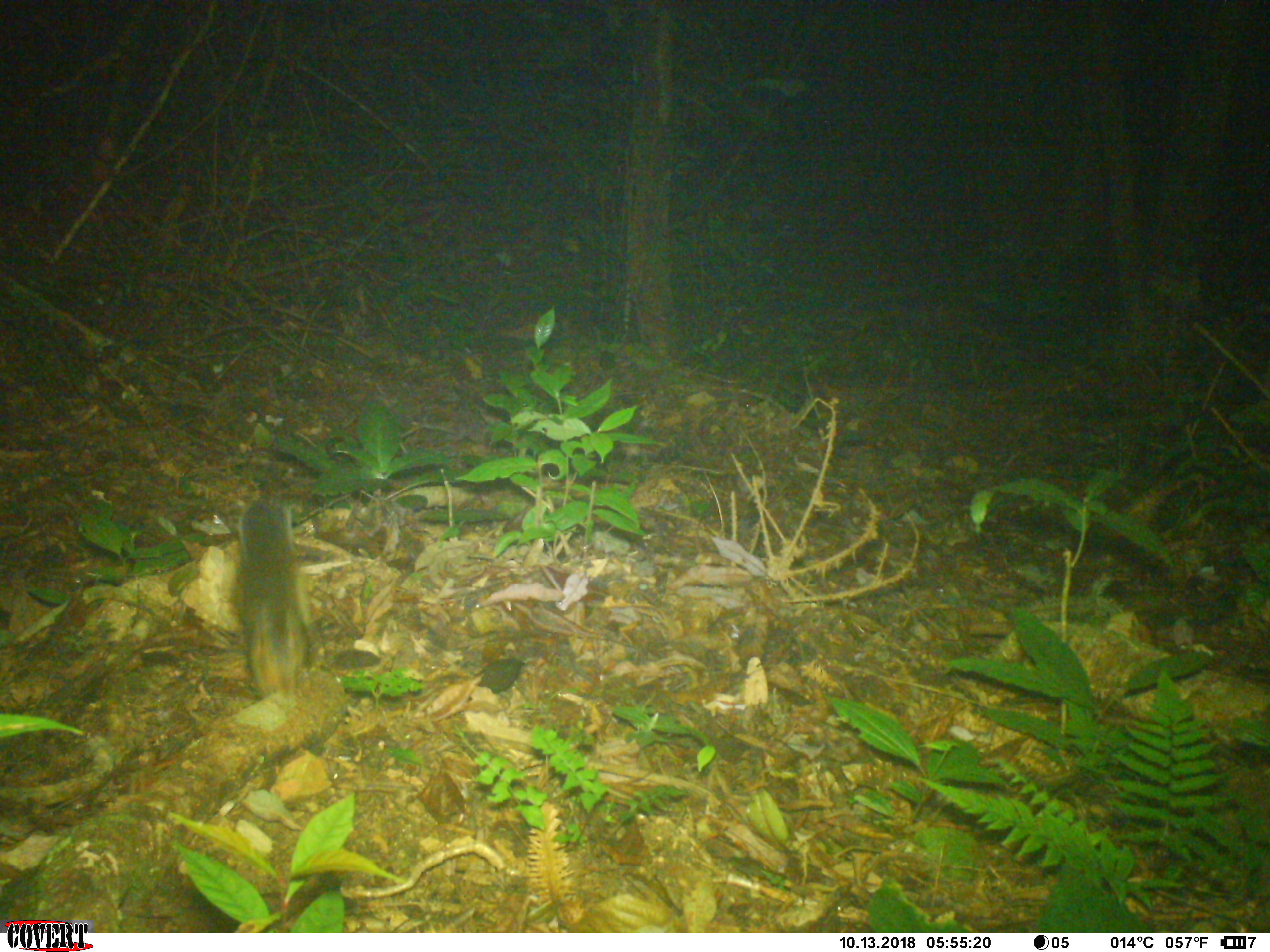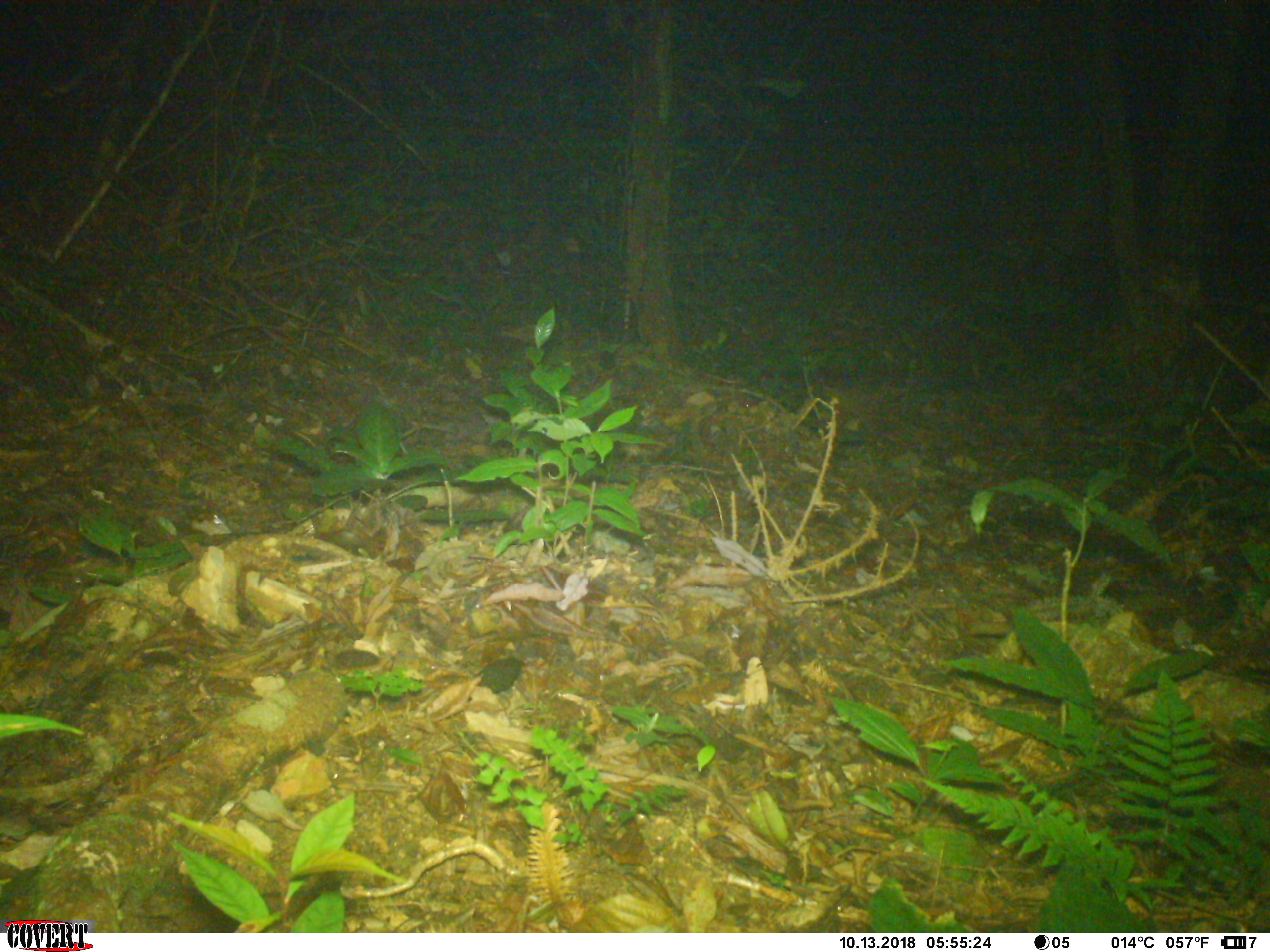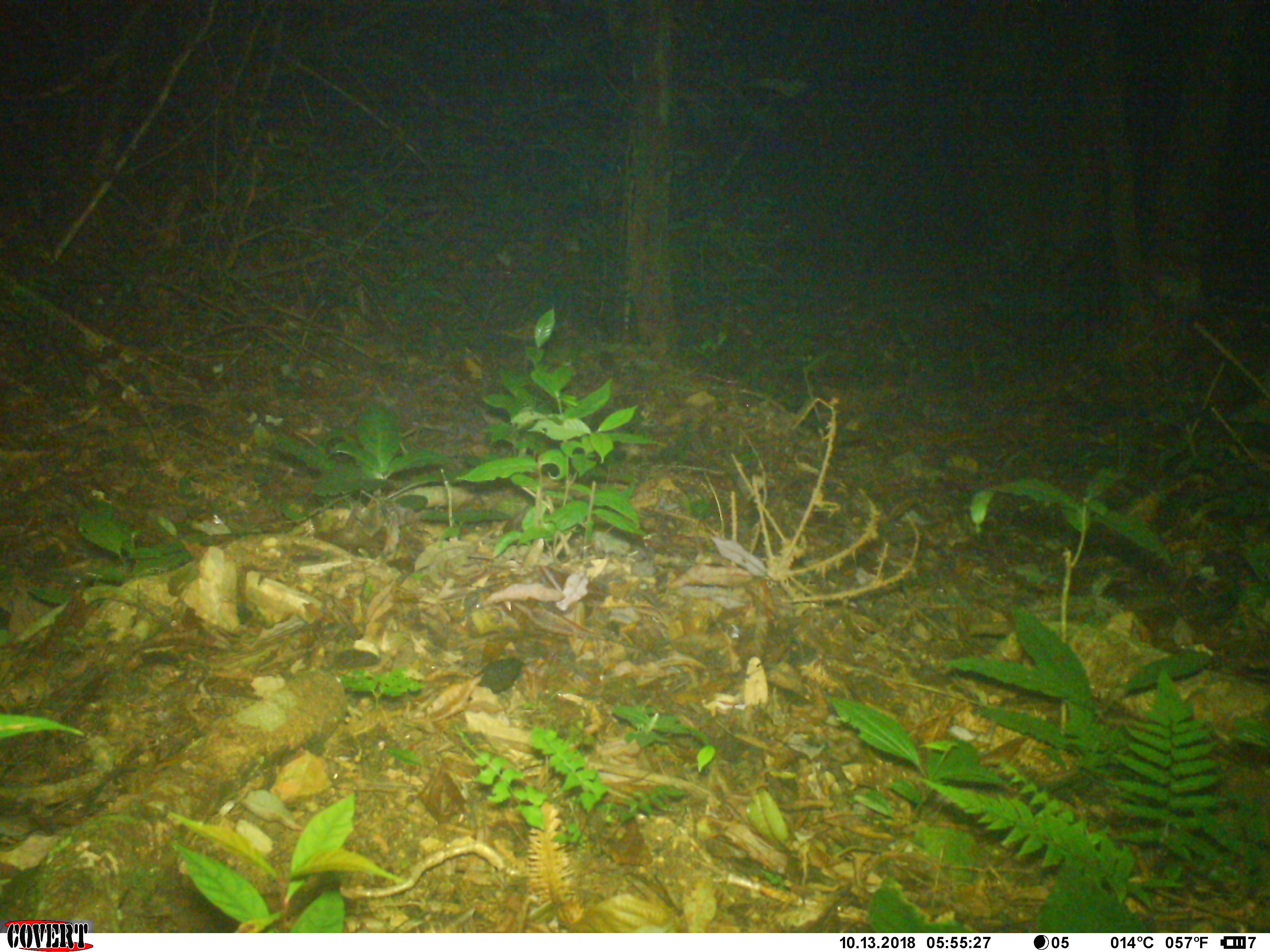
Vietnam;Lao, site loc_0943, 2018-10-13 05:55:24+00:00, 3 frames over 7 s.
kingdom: Animalia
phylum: Chordata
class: Mammalia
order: Rodentia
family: Sciuridae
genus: Dremomys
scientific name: Dremomys rufigenis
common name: red-cheeked squirrel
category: red cheeked squirrel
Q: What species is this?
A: Red cheeked squirrel (red-cheeked squirrel) (Dremomys rufigenis).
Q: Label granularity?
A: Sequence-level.